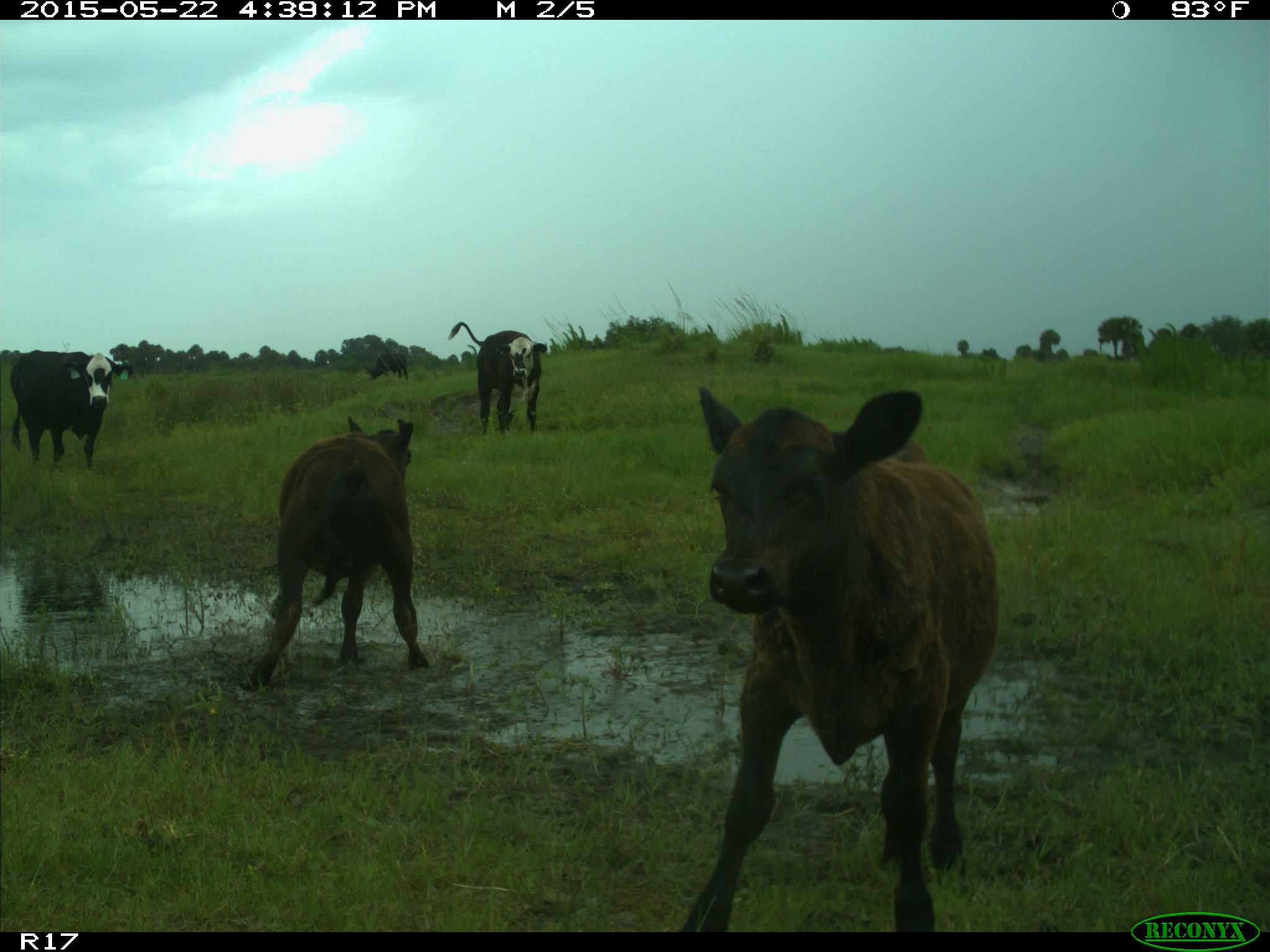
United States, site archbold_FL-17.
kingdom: Animalia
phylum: Chordata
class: Mammalia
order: Artiodactyla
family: Bovidae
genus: Bos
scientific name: Bos taurus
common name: domestic cow